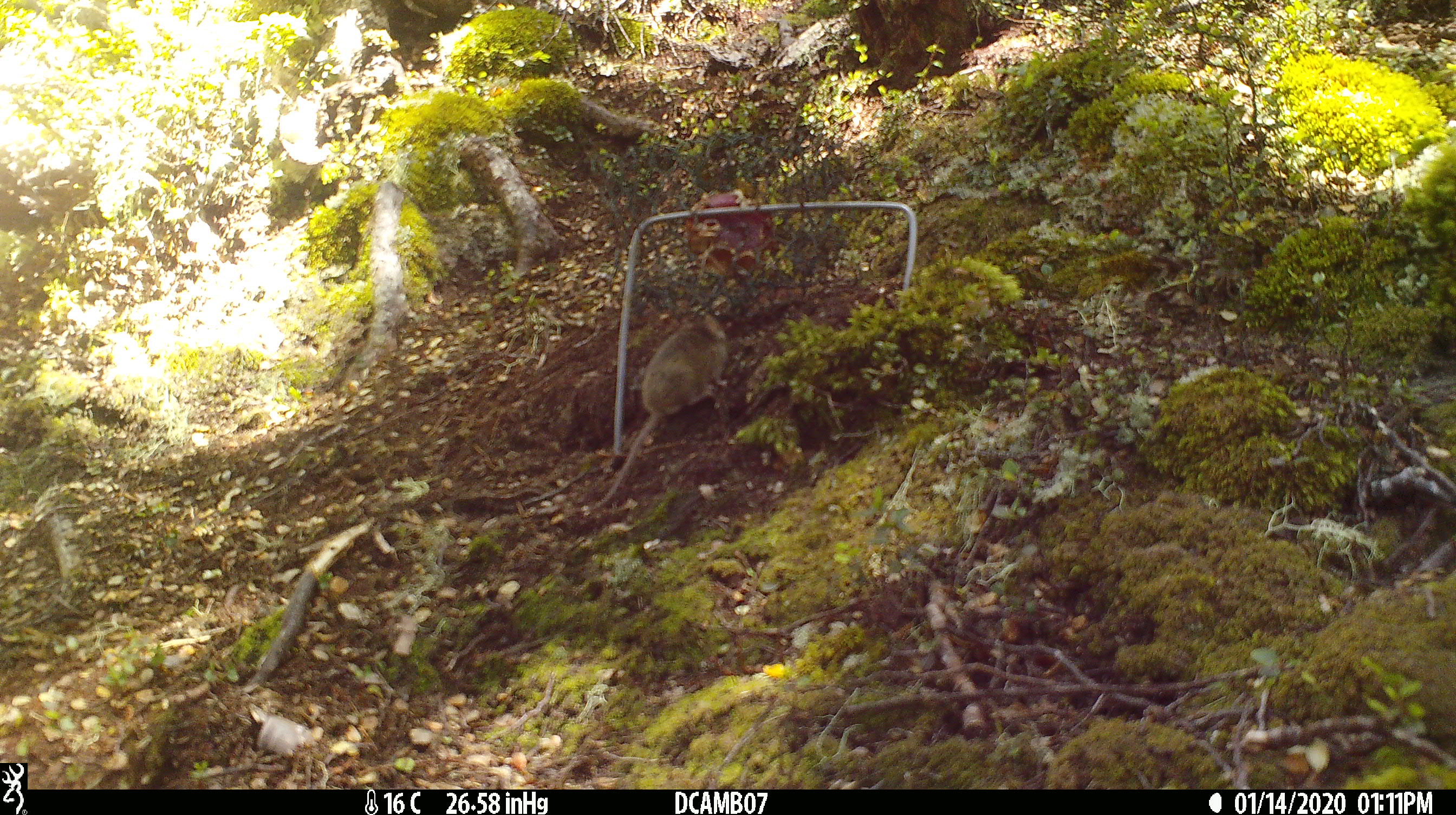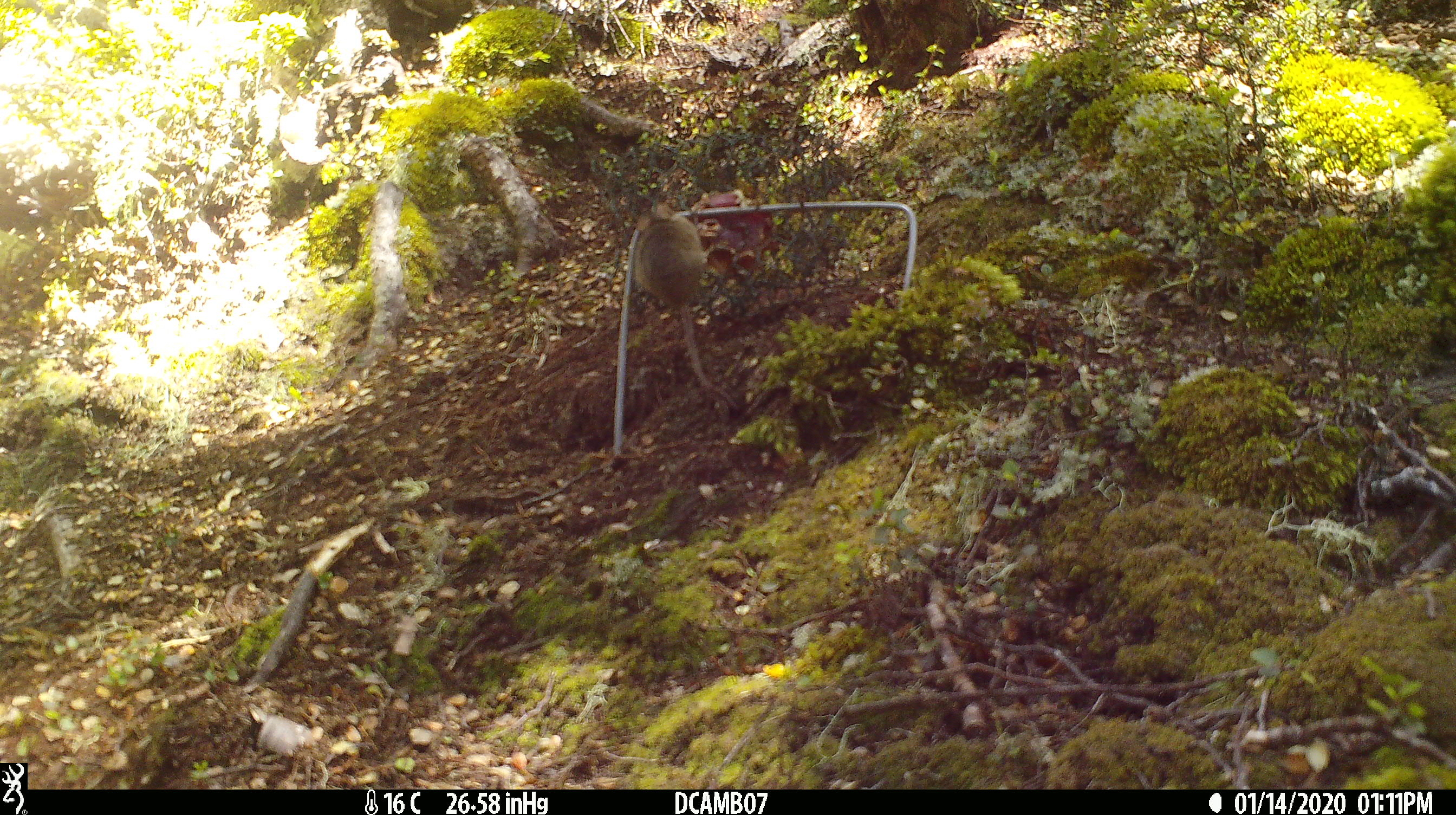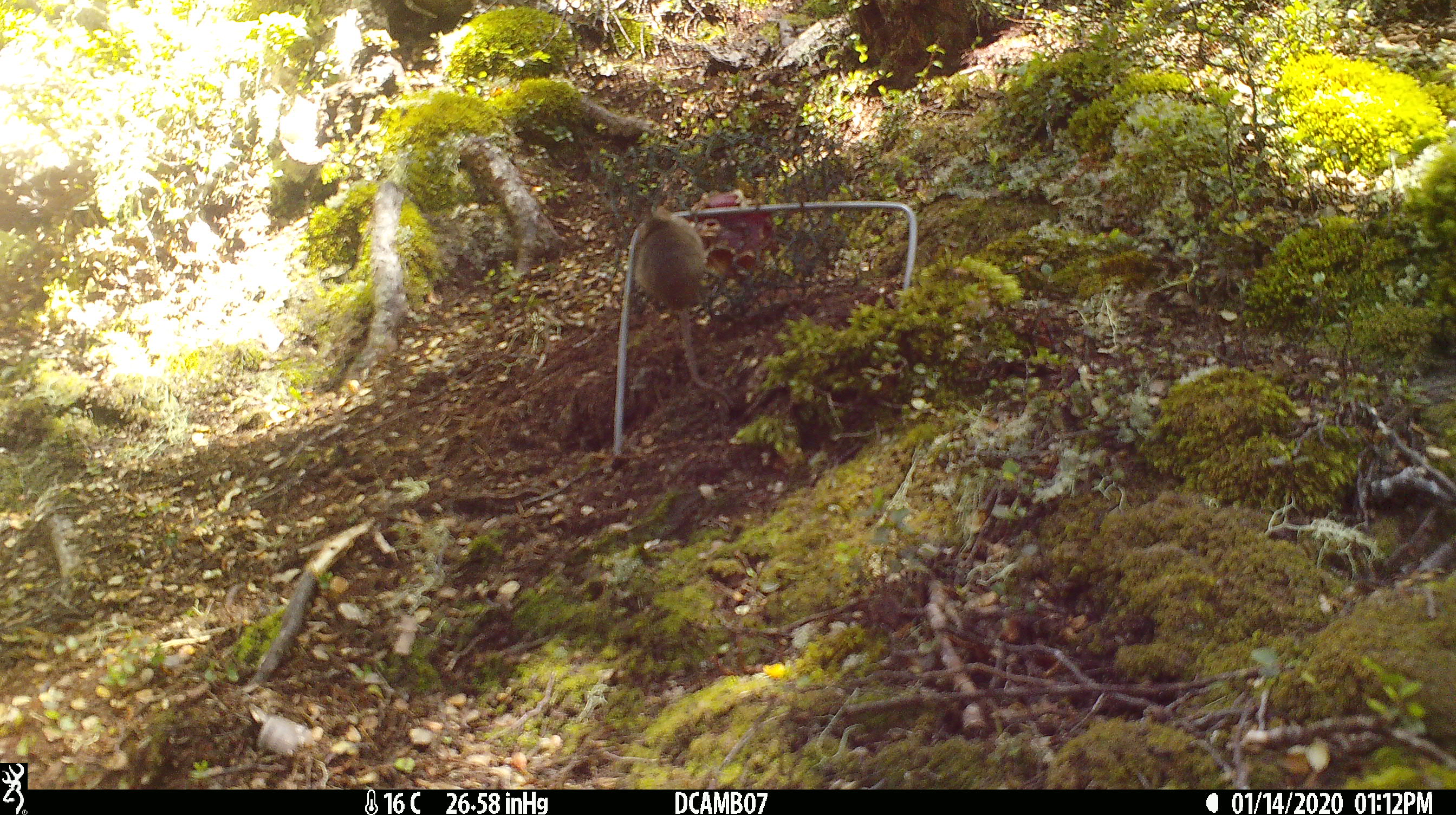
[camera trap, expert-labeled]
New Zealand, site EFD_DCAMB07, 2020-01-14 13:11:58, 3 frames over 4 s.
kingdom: Animalia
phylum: Chordata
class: Mammalia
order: Rodentia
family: Muridae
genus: Mus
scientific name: Mus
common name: mouse